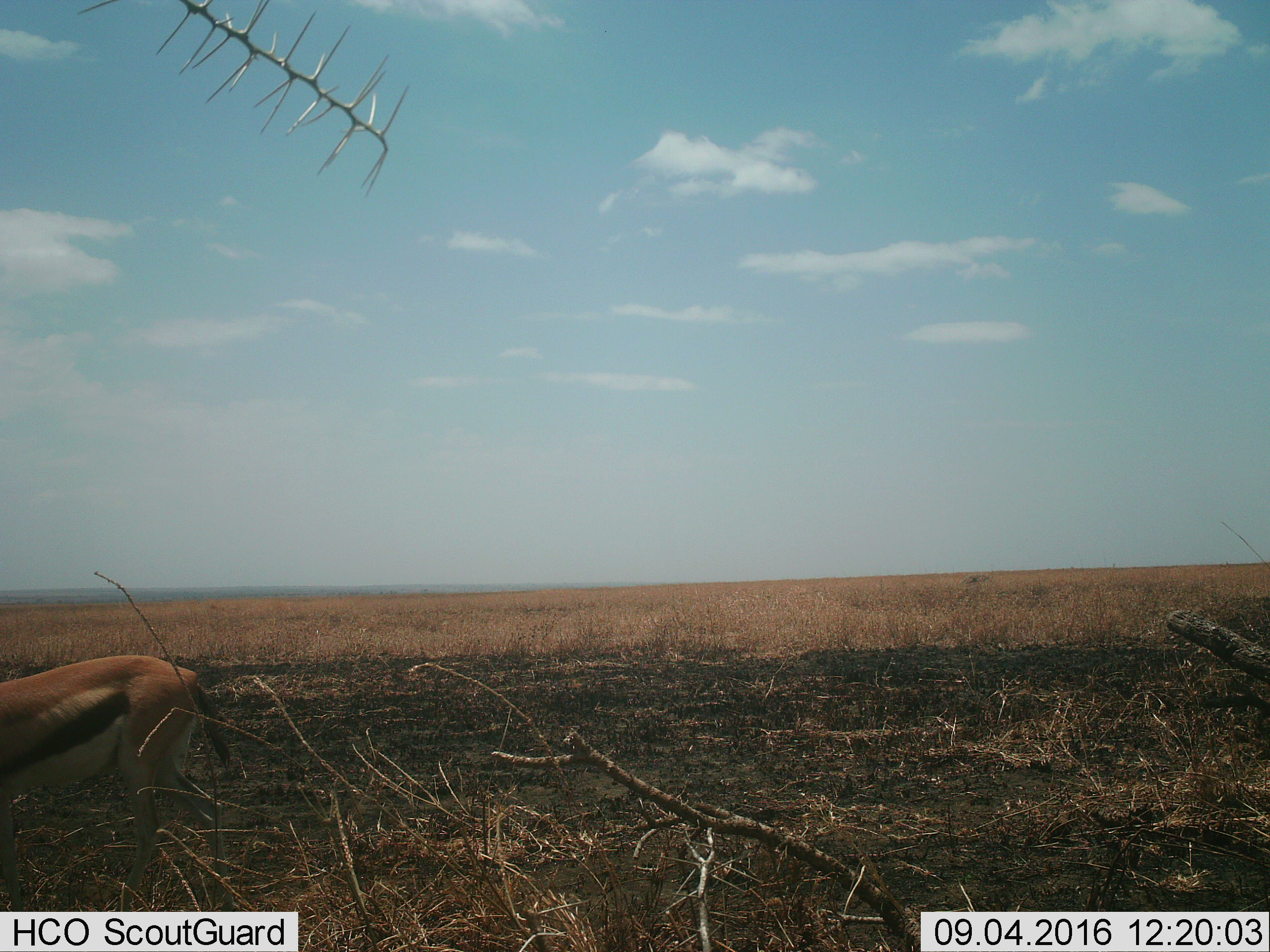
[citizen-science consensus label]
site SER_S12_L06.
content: unidentified animal